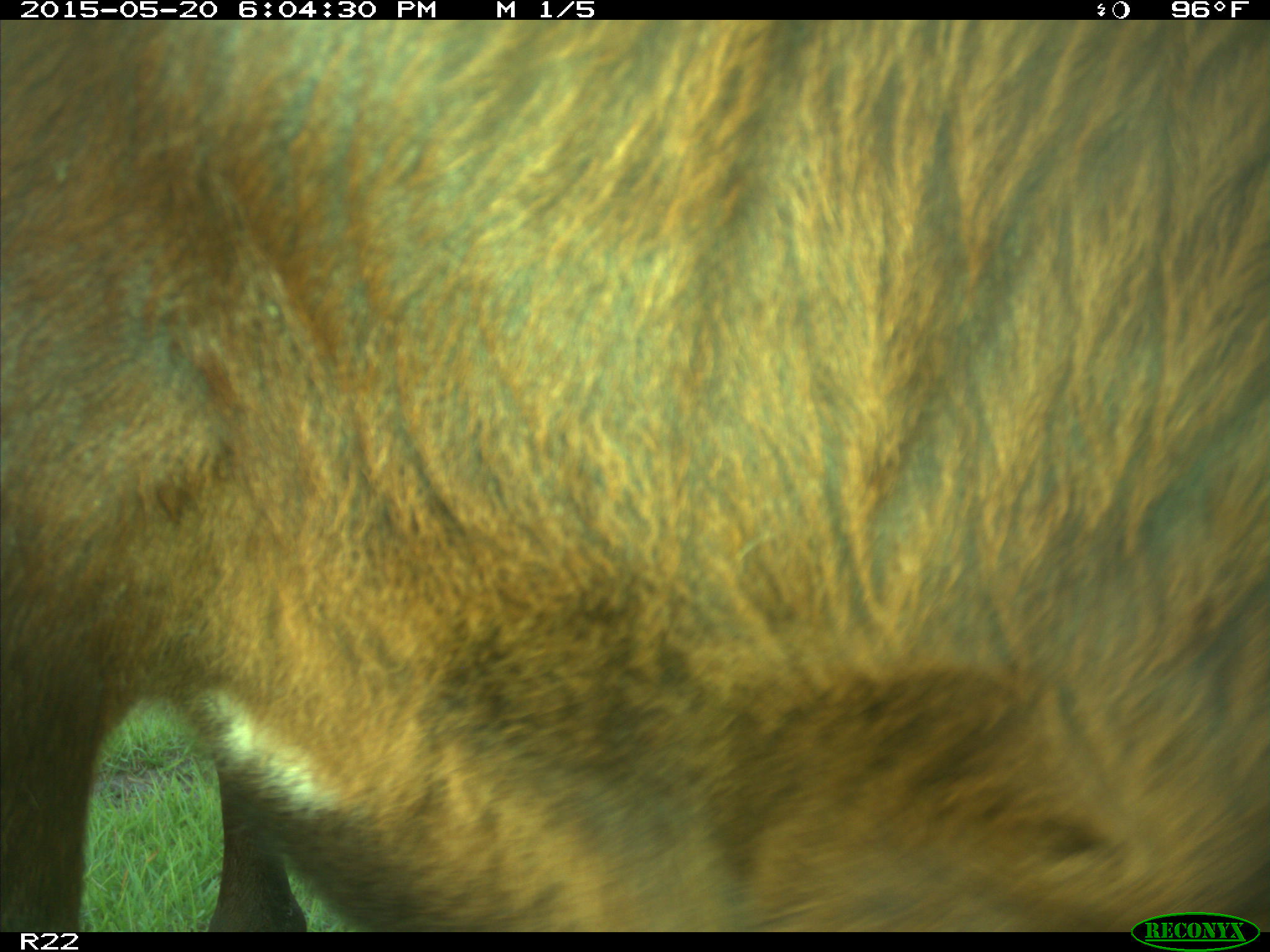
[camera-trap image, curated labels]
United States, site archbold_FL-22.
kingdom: Animalia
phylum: Chordata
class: Mammalia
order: Artiodactyla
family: Bovidae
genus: Bos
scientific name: Bos taurus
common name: domestic cow